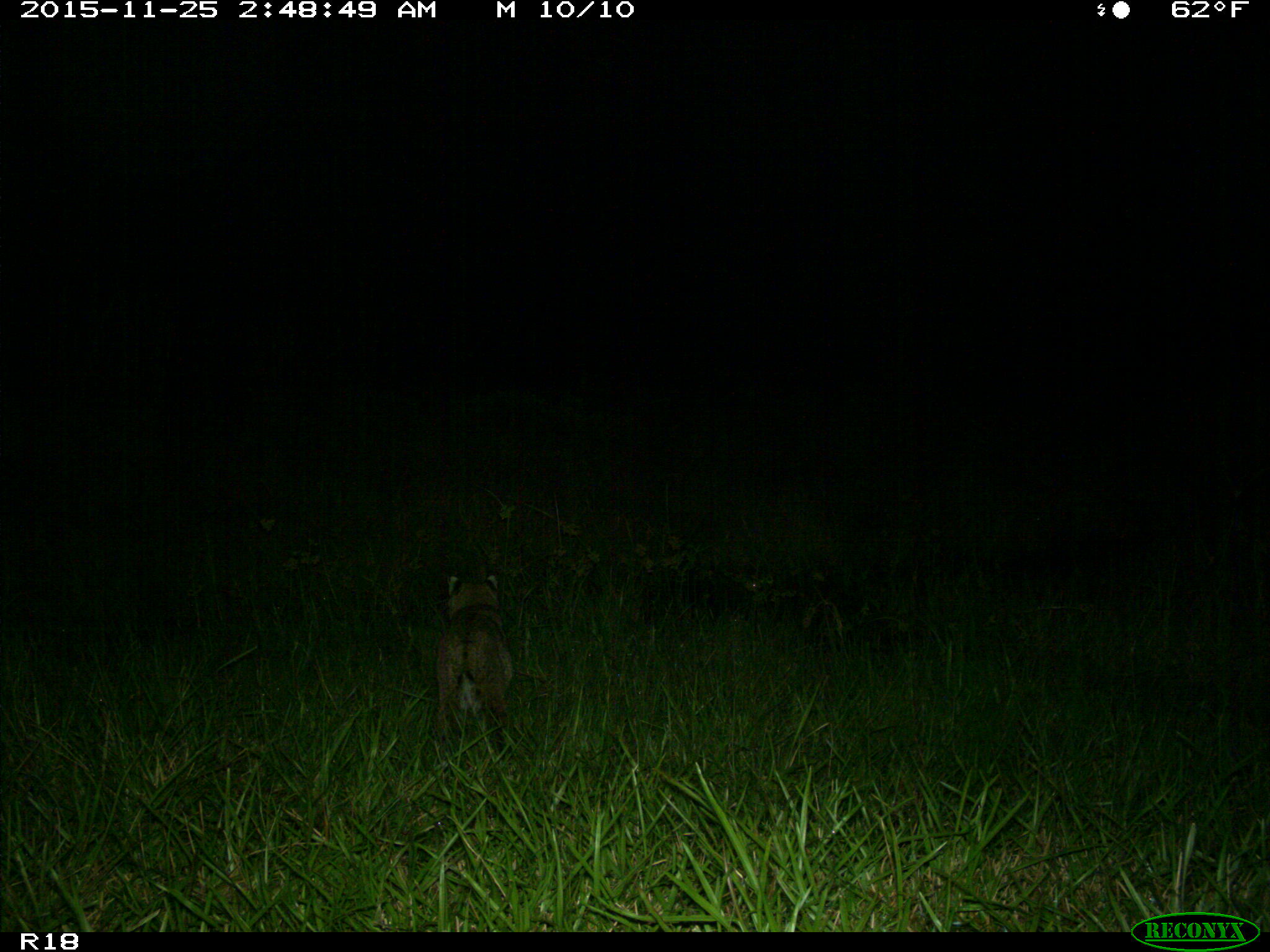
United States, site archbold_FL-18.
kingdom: Animalia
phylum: Chordata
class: Mammalia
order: Carnivora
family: Felidae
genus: Lynx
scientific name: Lynx rufus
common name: bobcat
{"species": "Lynx rufus (bobcat)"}